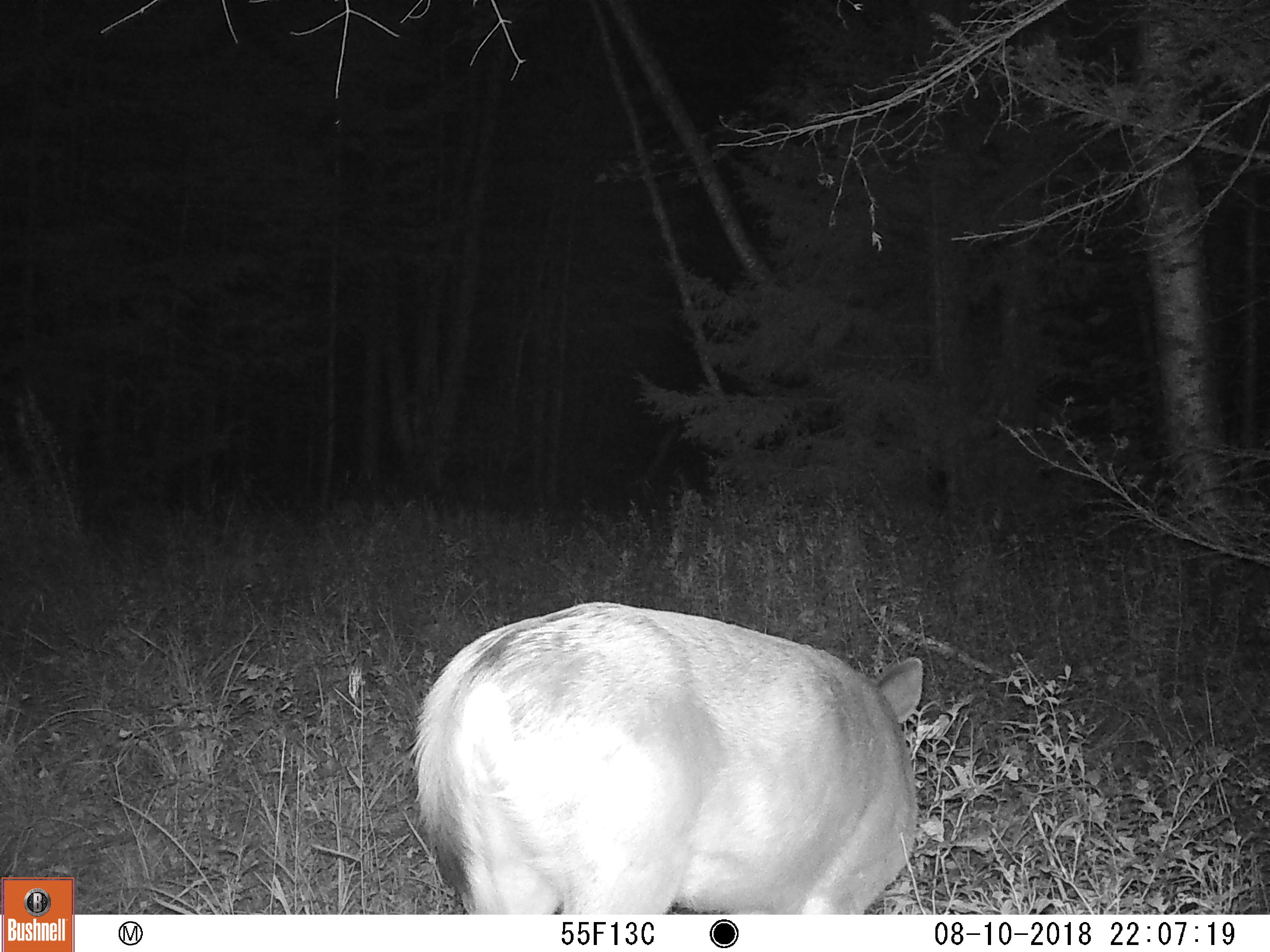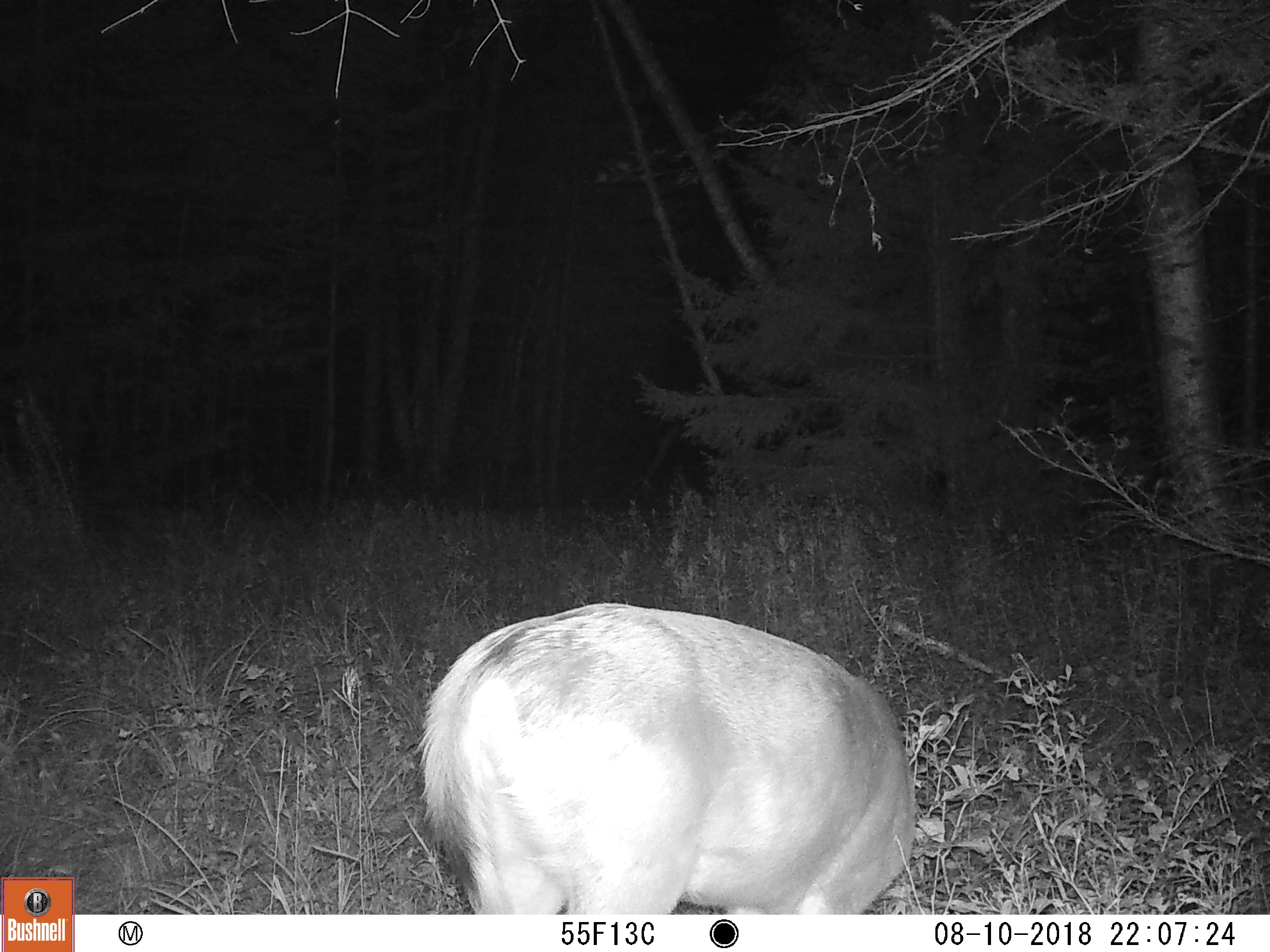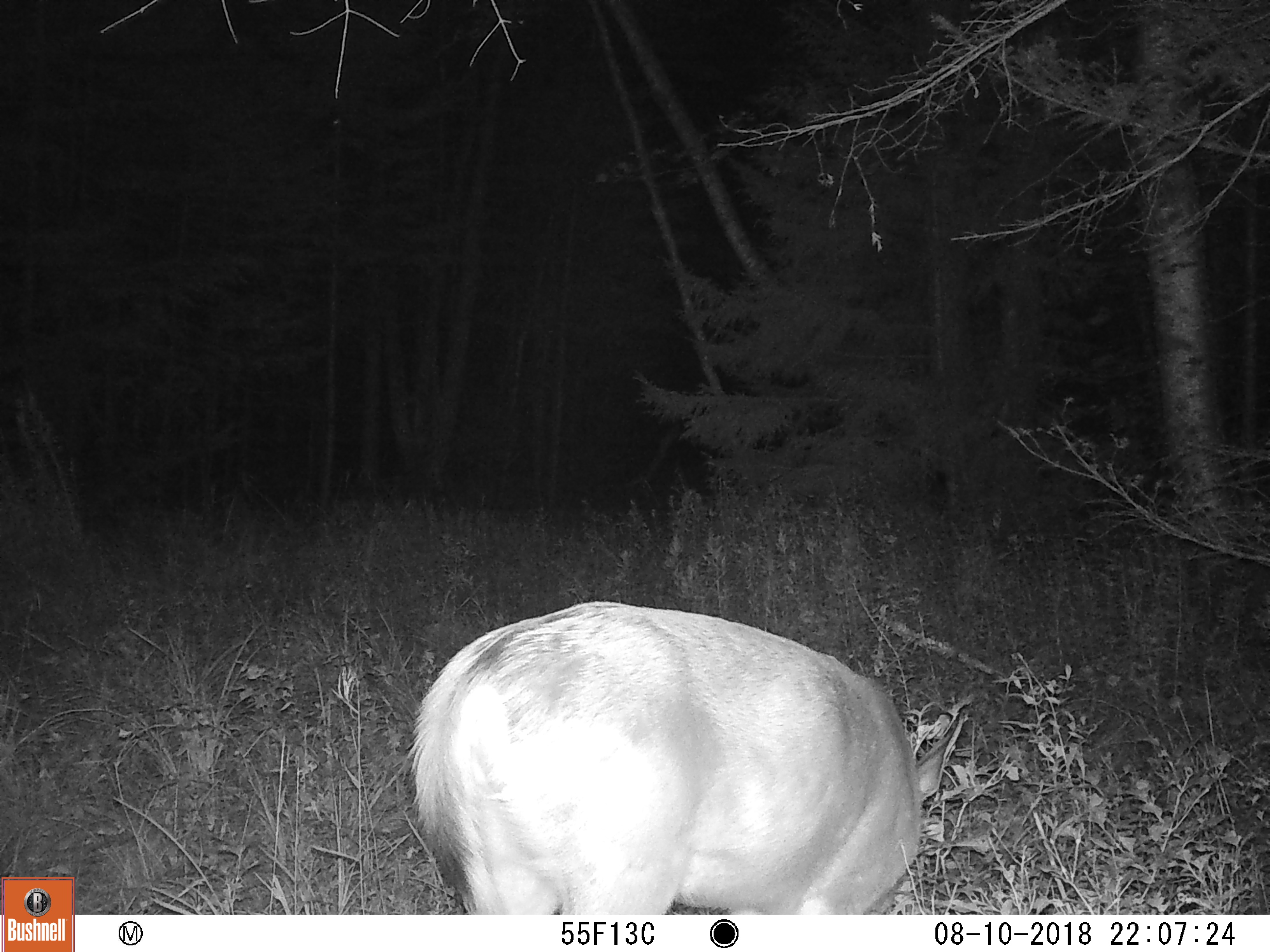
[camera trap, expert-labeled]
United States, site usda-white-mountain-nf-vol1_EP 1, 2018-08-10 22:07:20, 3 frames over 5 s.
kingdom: Animalia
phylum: Chordata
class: Mammalia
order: Artiodactyla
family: Cervidae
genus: Odocoileus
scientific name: Odocoileus virginianus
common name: white-tailed deer